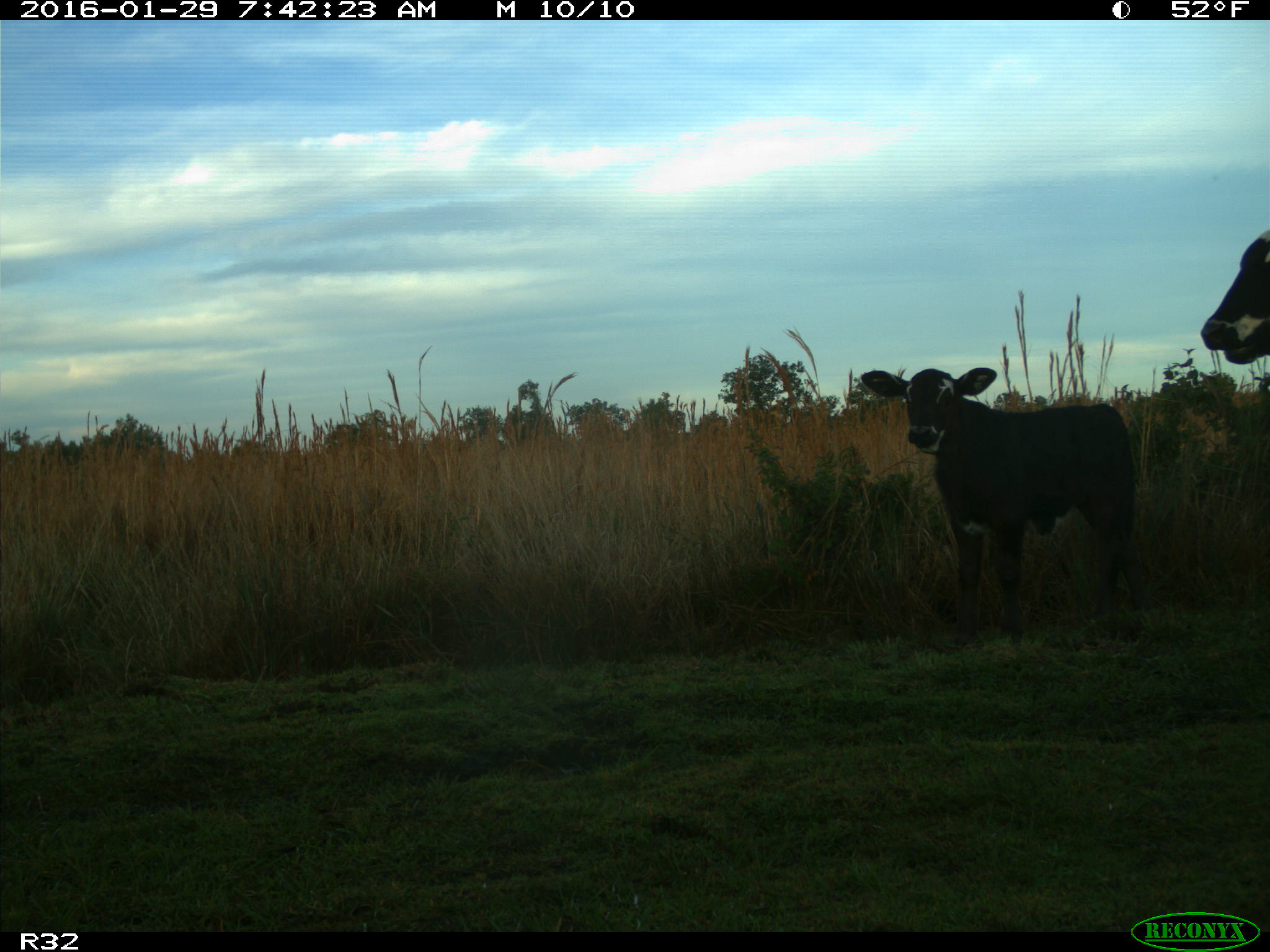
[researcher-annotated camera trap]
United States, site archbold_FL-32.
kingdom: Animalia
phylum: Chordata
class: Mammalia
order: Artiodactyla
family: Bovidae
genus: Bos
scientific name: Bos taurus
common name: domestic cow